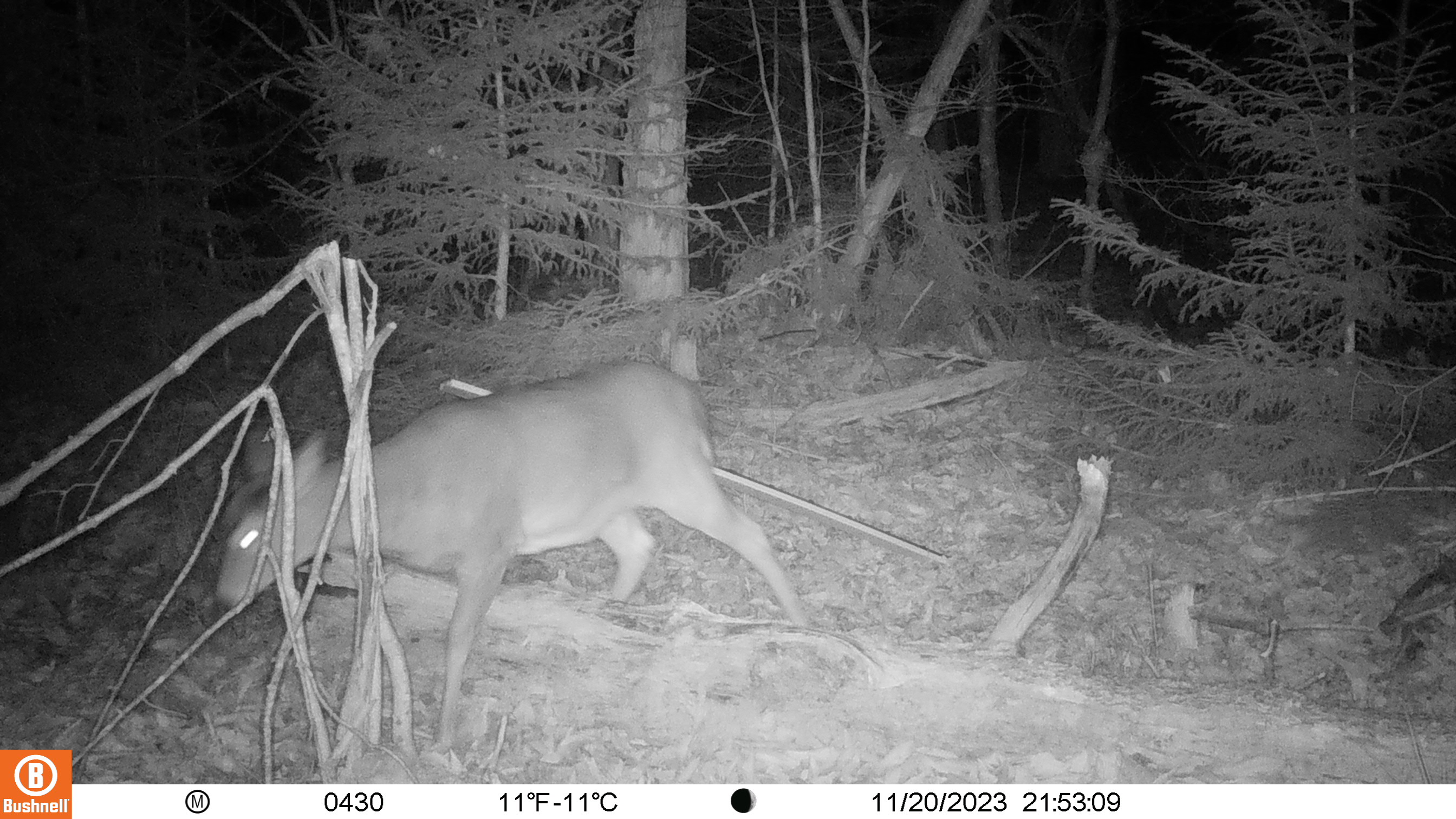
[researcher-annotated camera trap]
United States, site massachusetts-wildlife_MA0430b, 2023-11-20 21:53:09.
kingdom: Animalia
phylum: Chordata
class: Mammalia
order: Artiodactyla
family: Cervidae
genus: Odocoileus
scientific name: Odocoileus virginianus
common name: white-tailed deer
White-tailed deer (Odocoileus virginianus).